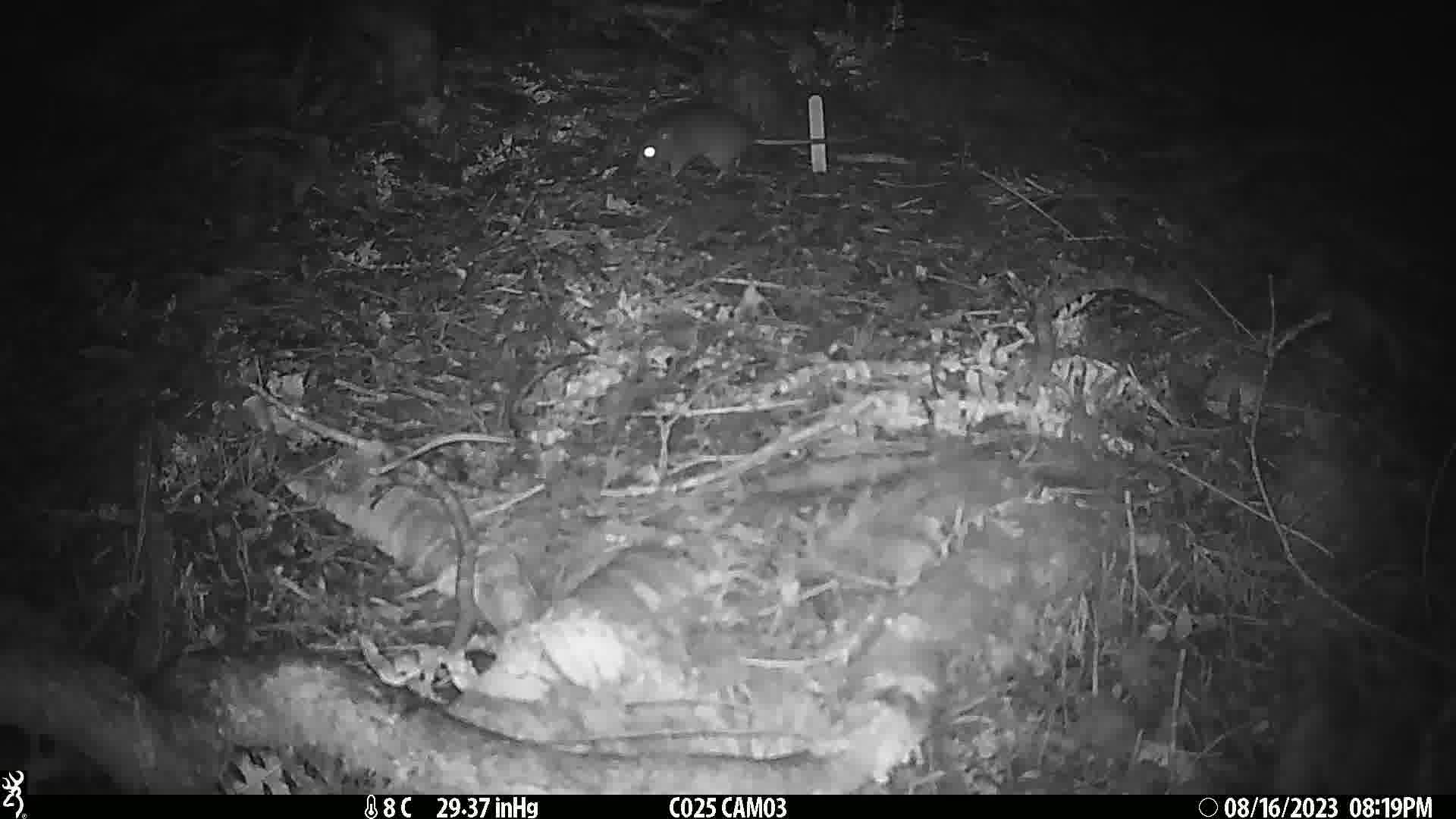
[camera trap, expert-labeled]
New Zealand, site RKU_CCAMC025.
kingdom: Animalia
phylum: Chordata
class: Mammalia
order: Rodentia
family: Muridae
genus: Rattus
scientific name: Rattus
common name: rat